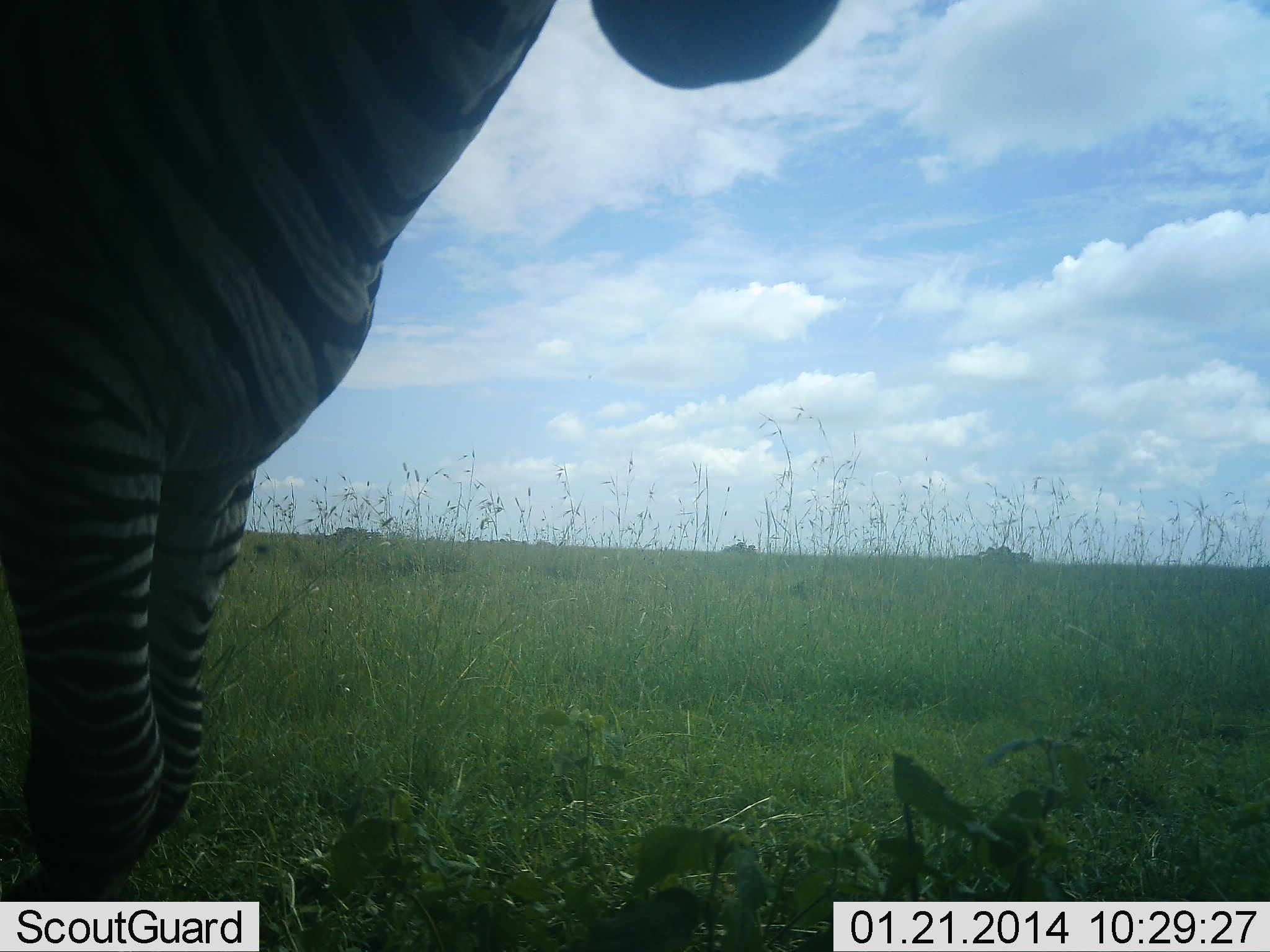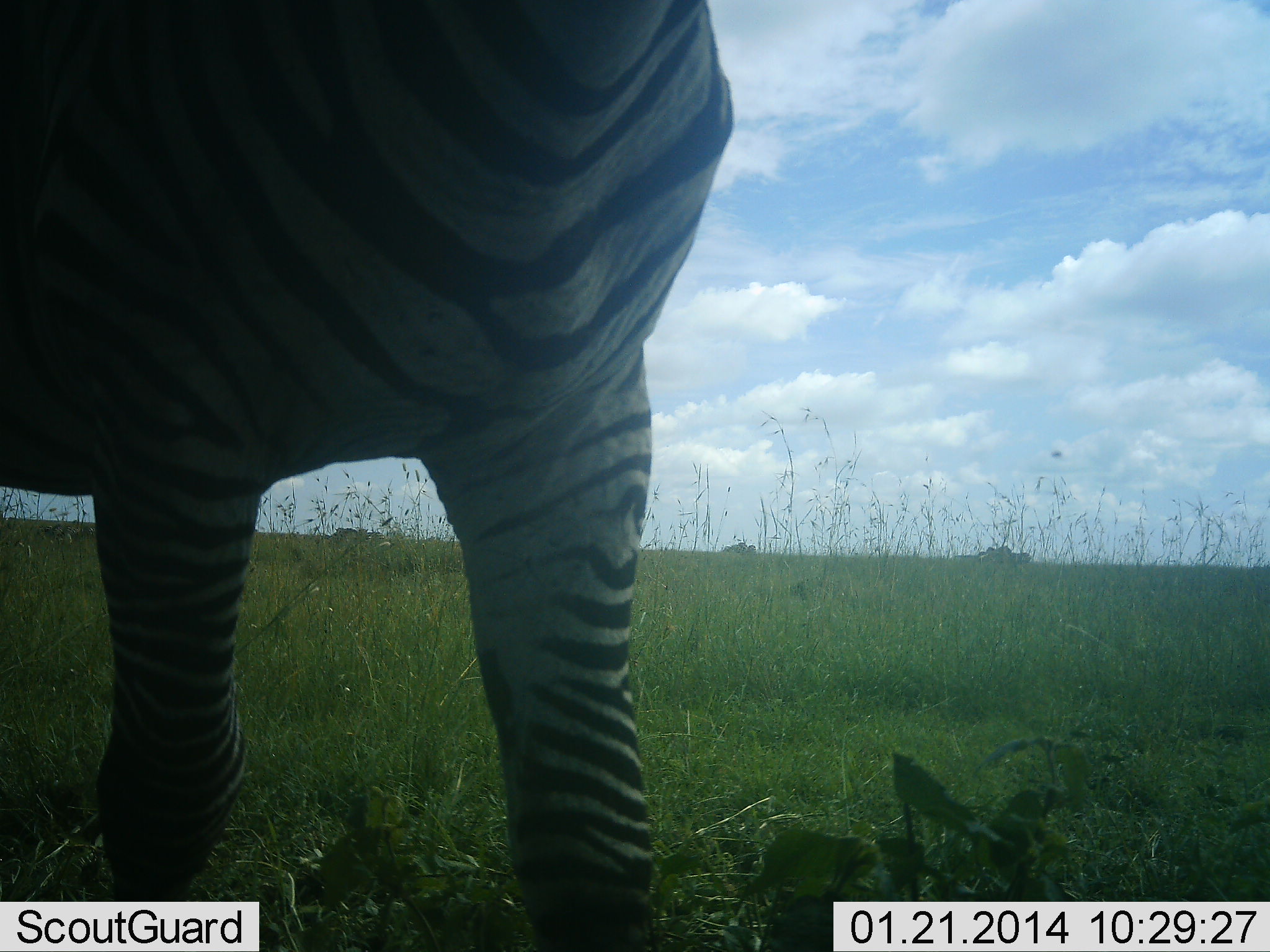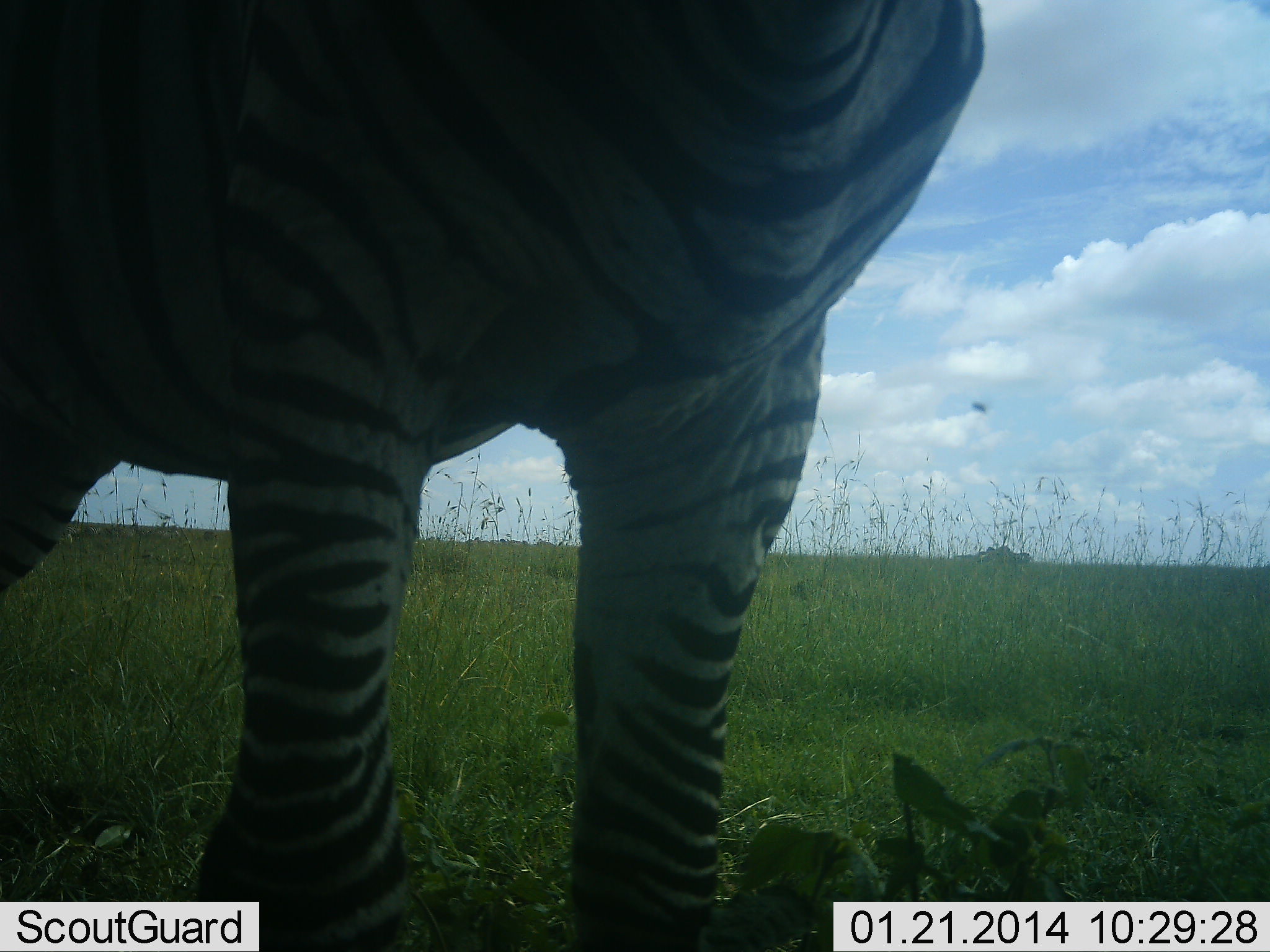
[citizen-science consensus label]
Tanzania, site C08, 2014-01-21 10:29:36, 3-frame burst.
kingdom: Animalia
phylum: Chordata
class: Mammalia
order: Perissodactyla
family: Equidae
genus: Equus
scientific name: Equus quagga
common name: plains zebra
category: zebra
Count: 1.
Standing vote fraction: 40%.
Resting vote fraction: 0%.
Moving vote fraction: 60%.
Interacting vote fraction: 0%.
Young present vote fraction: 0%.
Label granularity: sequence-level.